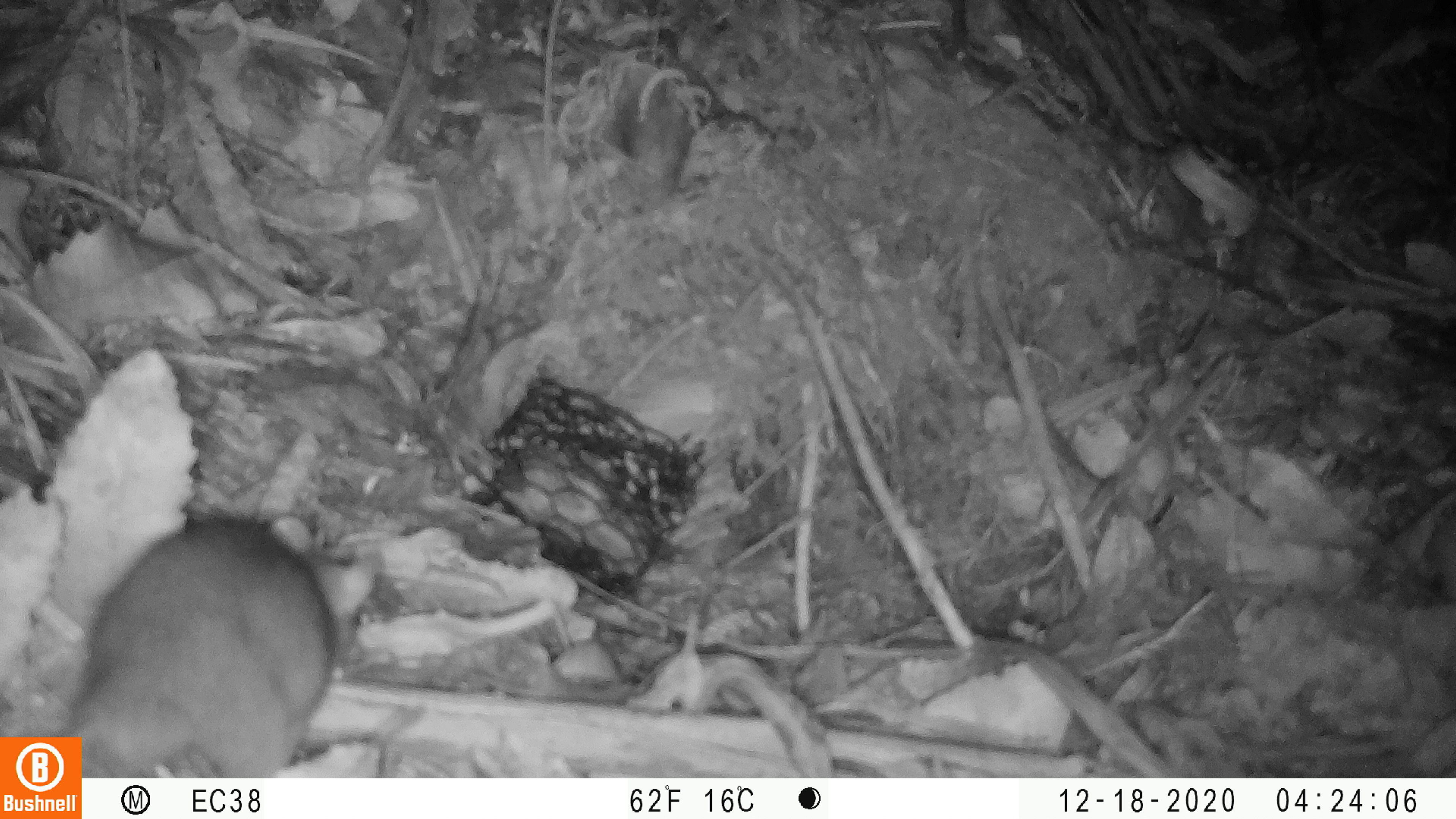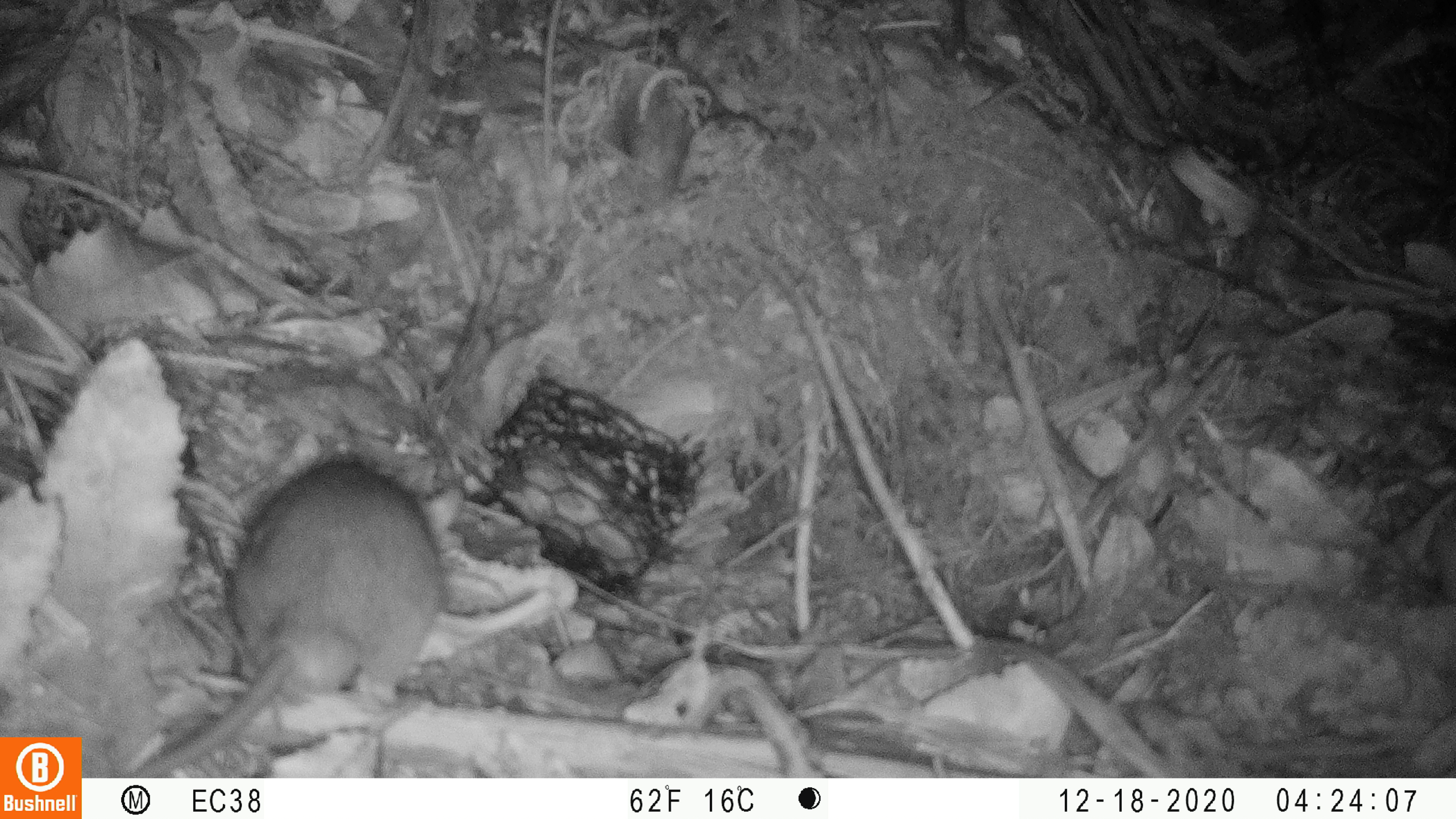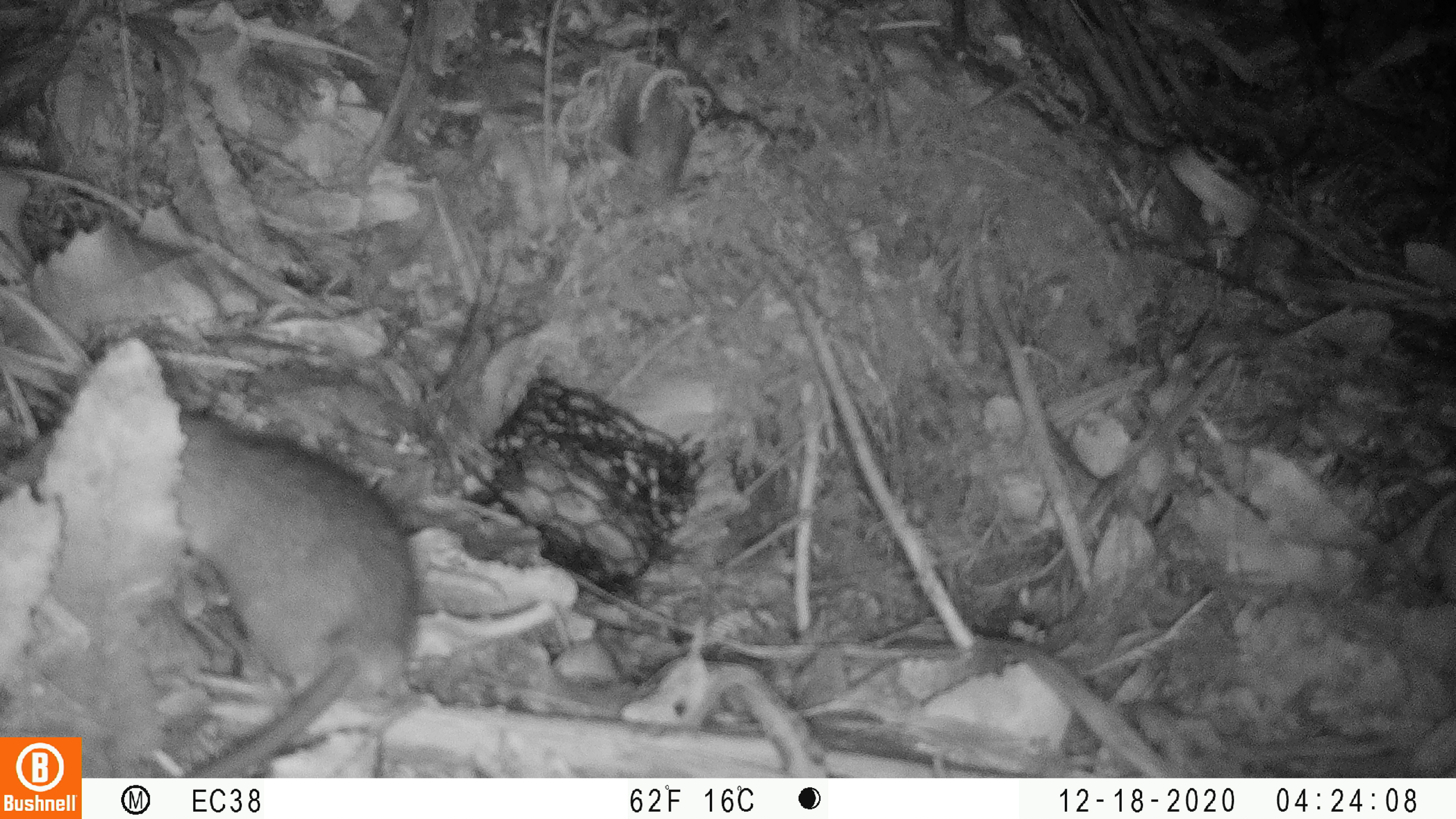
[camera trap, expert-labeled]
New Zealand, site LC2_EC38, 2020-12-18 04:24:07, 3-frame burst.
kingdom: Animalia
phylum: Chordata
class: Mammalia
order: Rodentia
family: Muridae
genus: Rattus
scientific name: Rattus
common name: rat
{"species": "rat (Rattus)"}